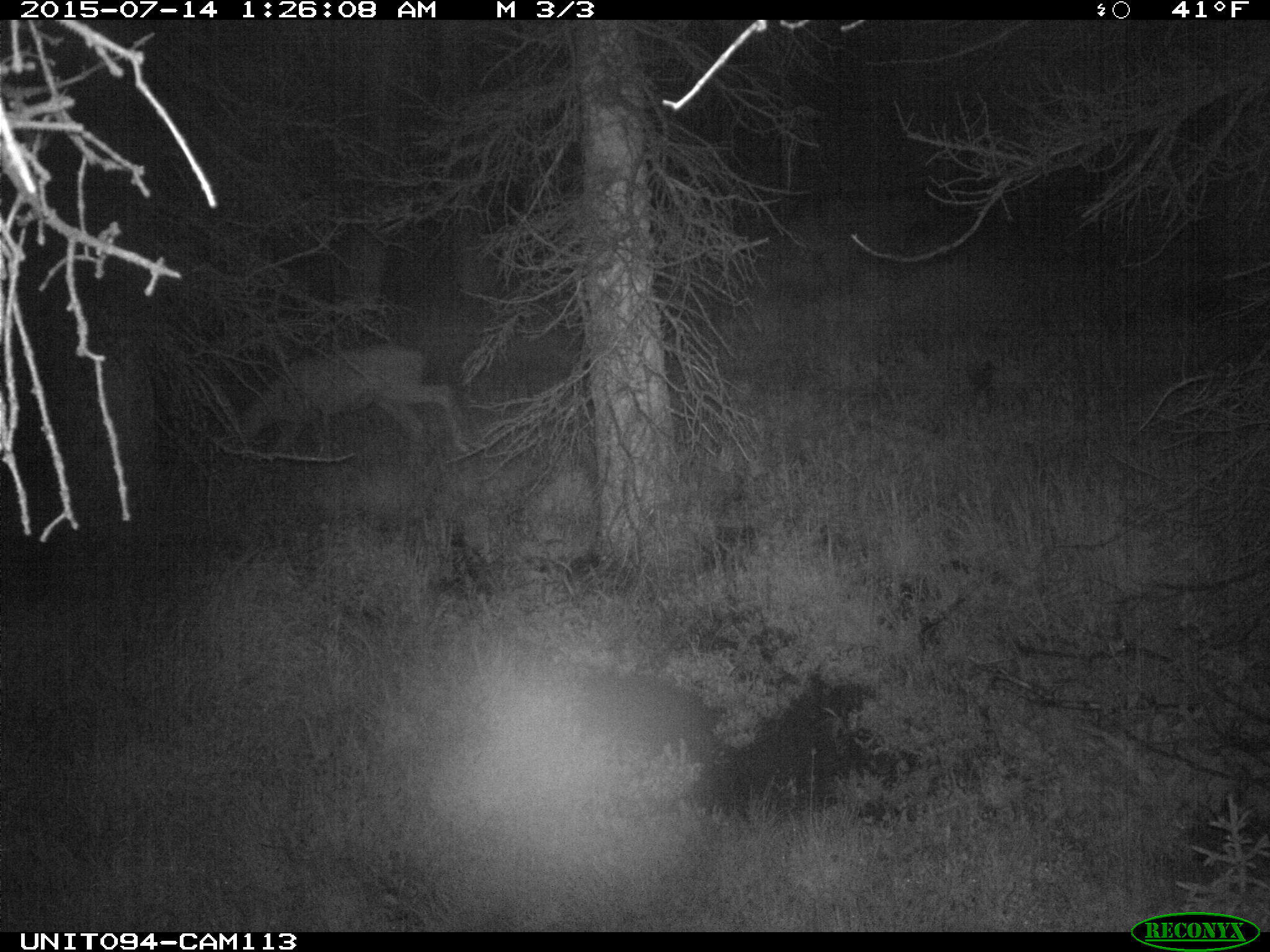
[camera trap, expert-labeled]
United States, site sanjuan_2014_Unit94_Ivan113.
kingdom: Animalia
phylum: Chordata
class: Mammalia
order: Artiodactyla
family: Cervidae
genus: Odocoileus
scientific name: Odocoileus hemionus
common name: mule deer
Odocoileus hemionus (mule deer).